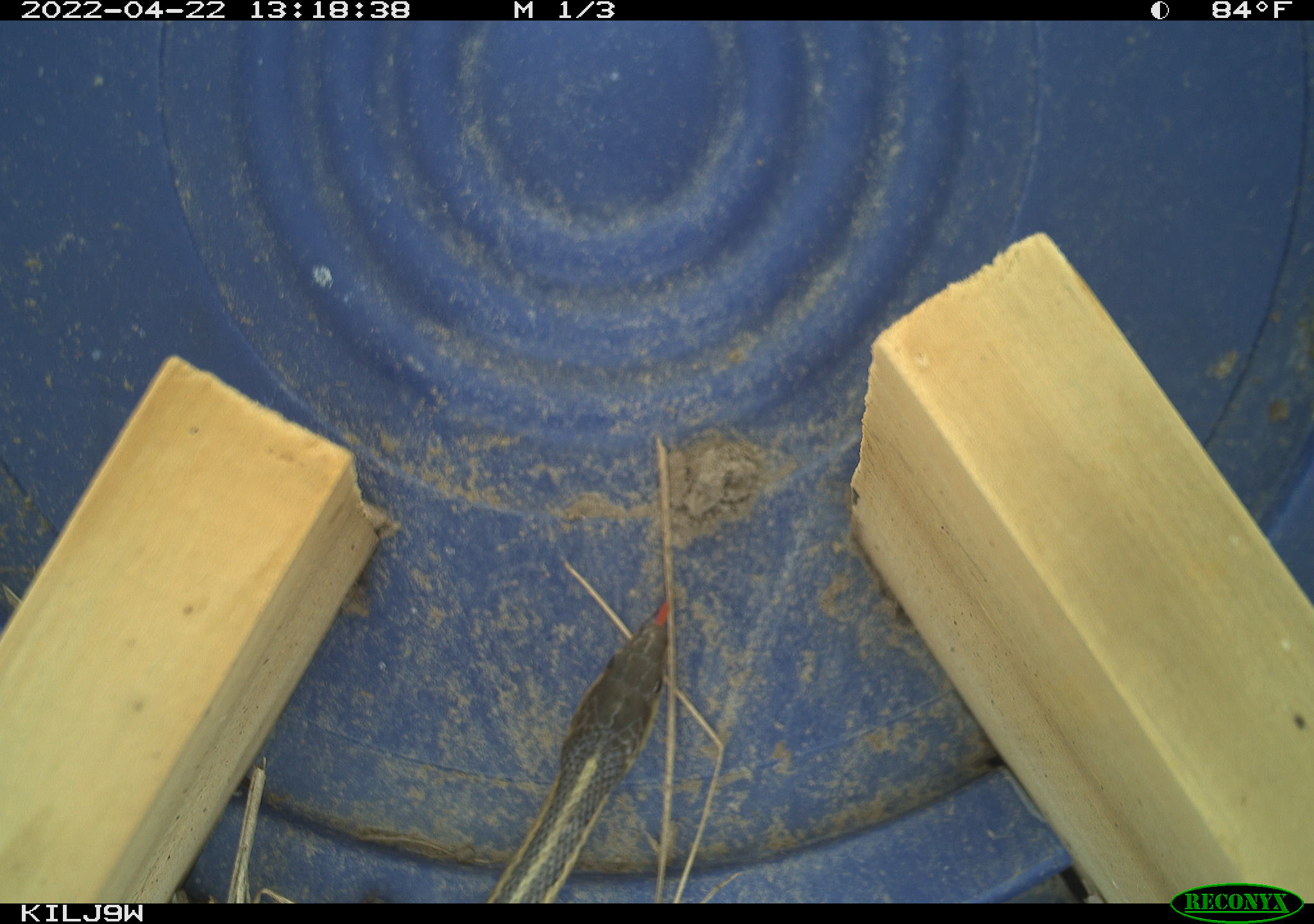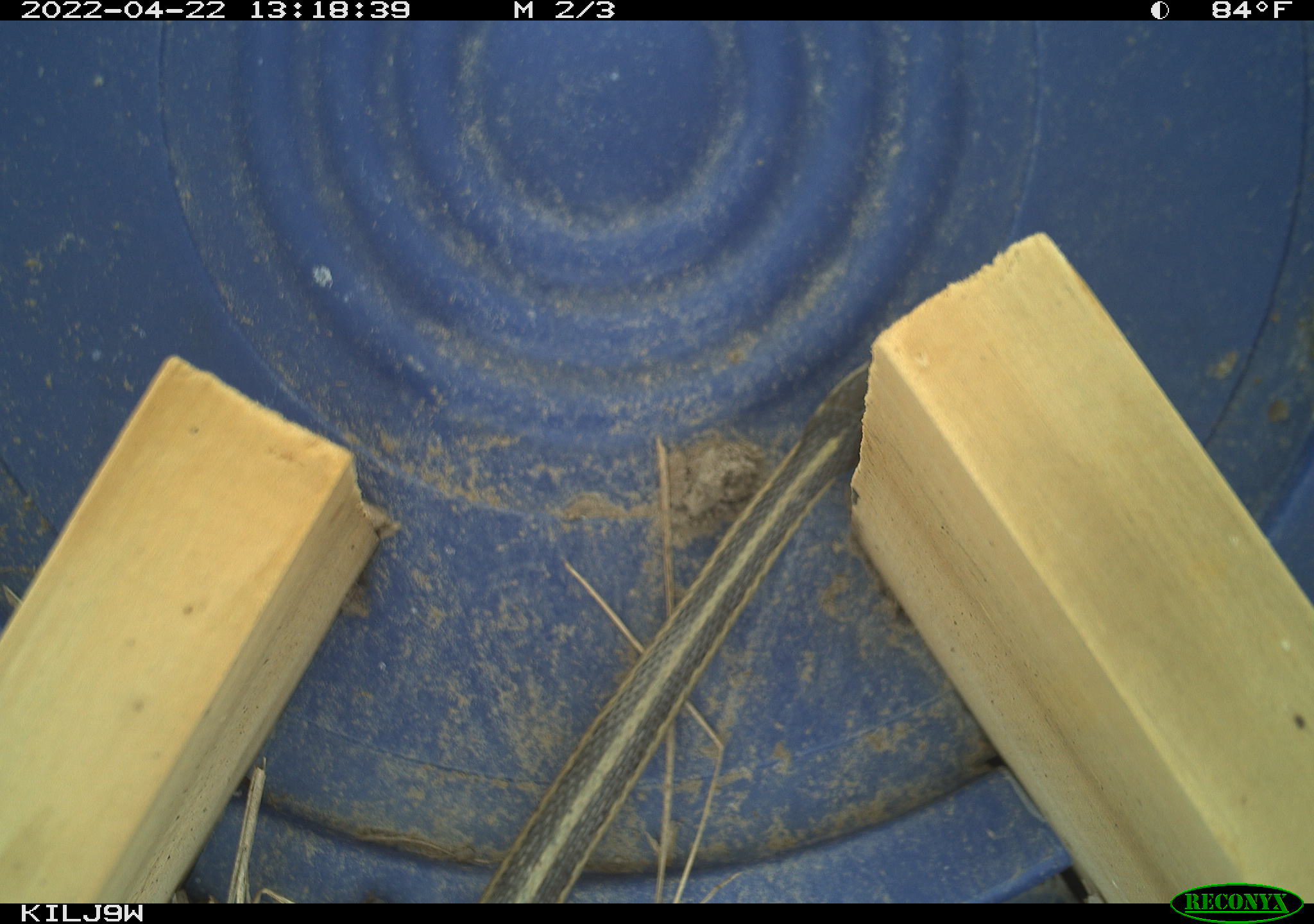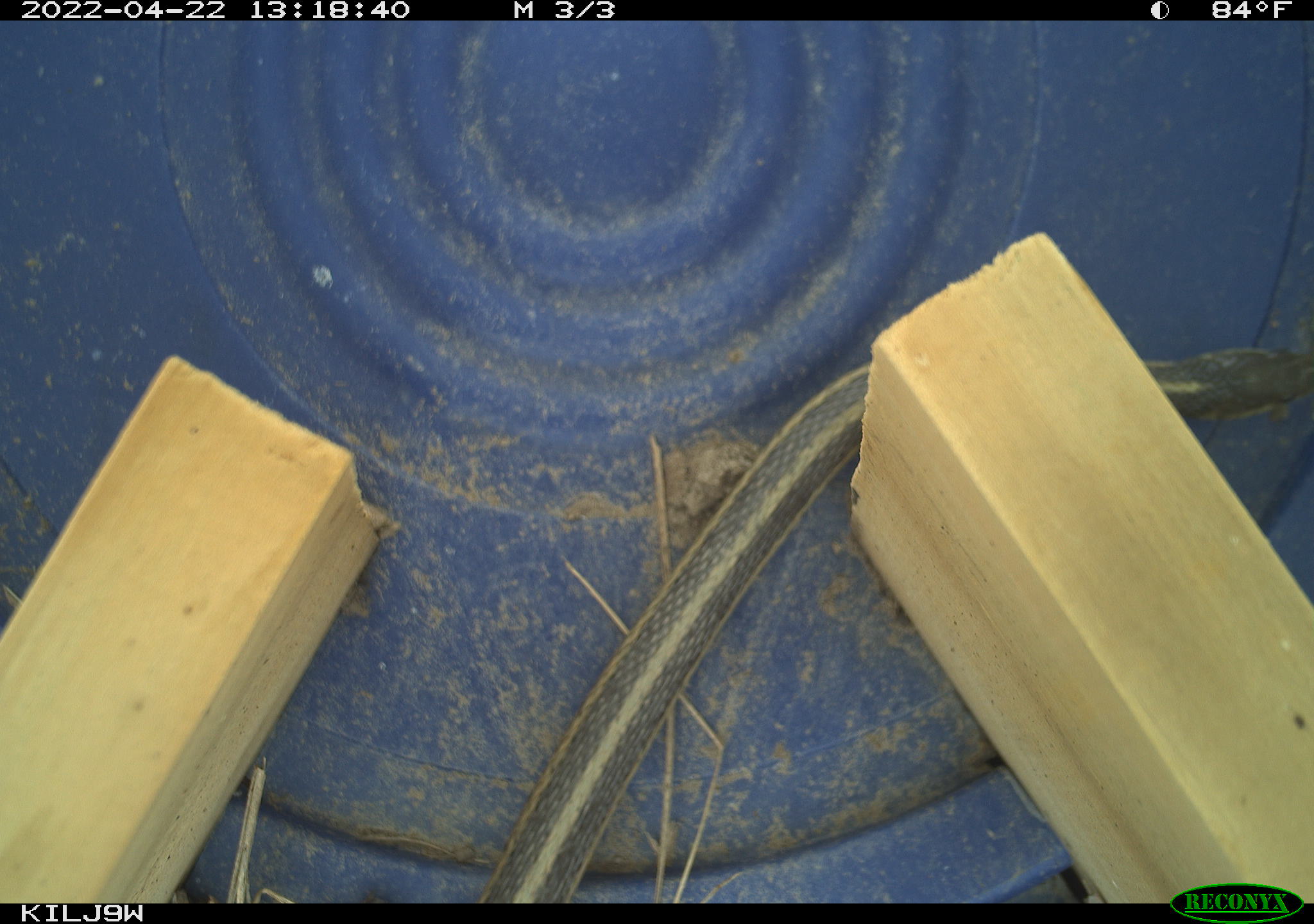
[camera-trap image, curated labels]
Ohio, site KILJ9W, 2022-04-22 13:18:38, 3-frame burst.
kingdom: Animalia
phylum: Chordata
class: Reptilia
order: Squamata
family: Colubridae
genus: Thamnophis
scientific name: Thamnophis sirtalis sirtalis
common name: eastern gartersnake